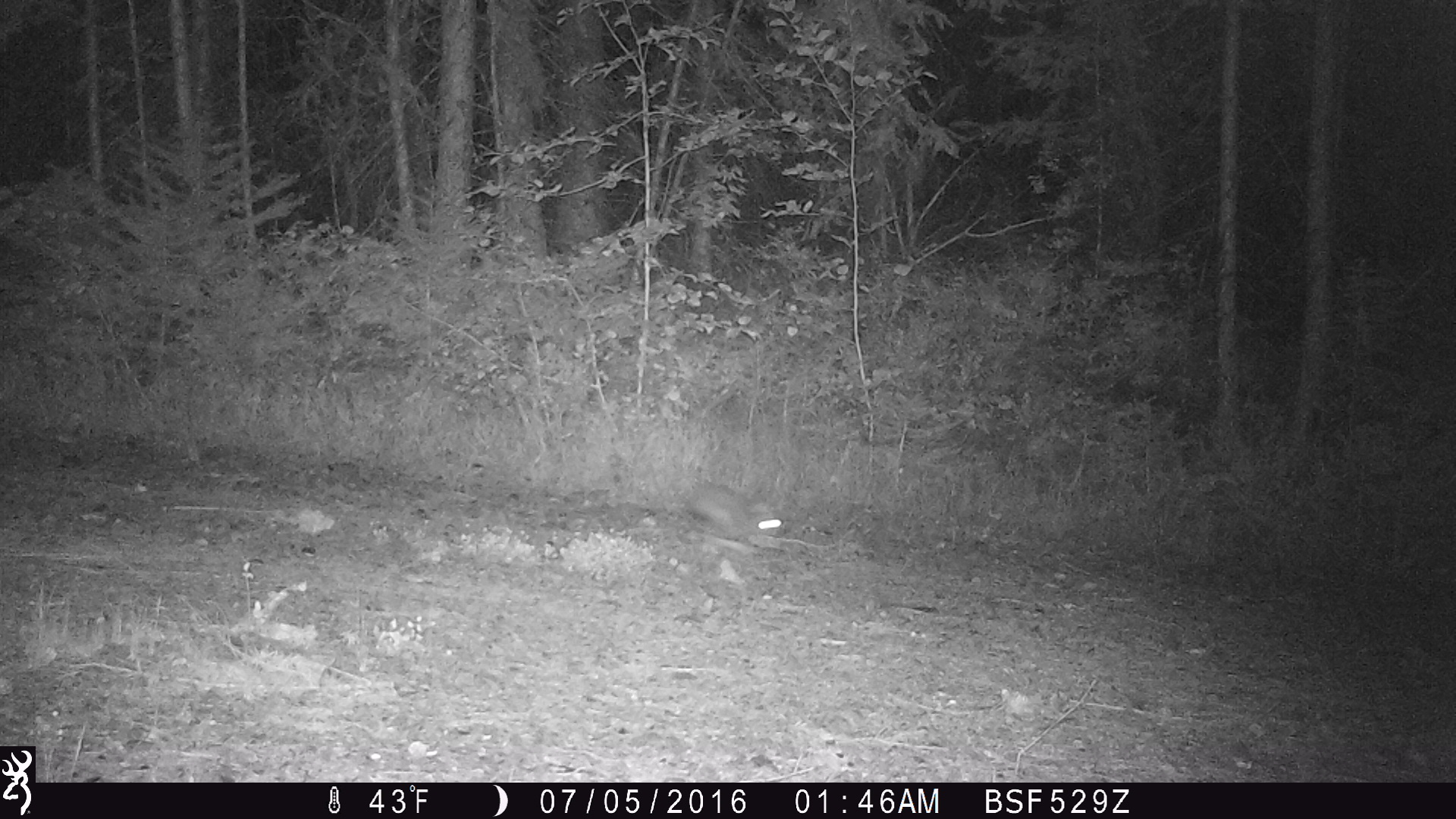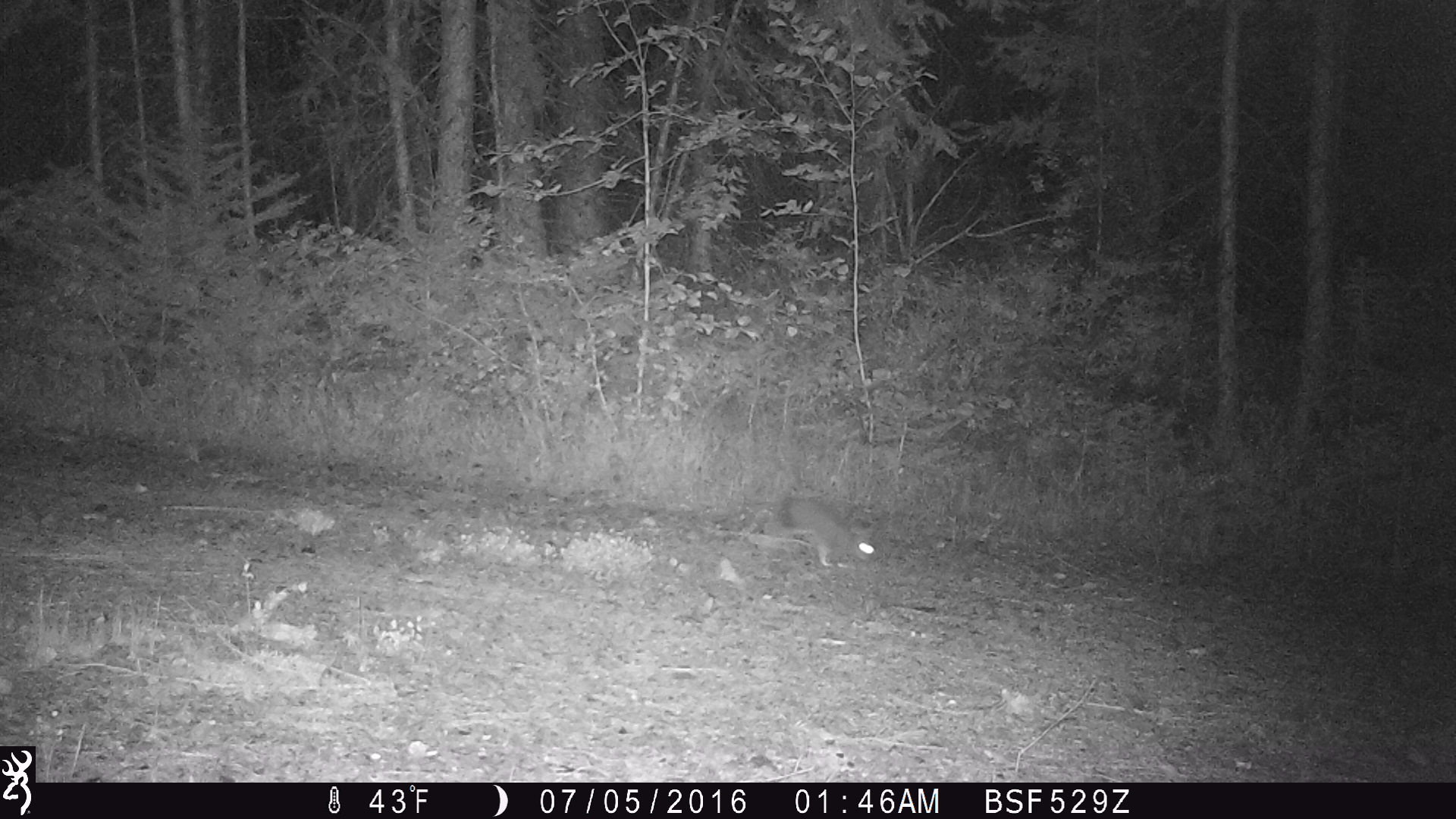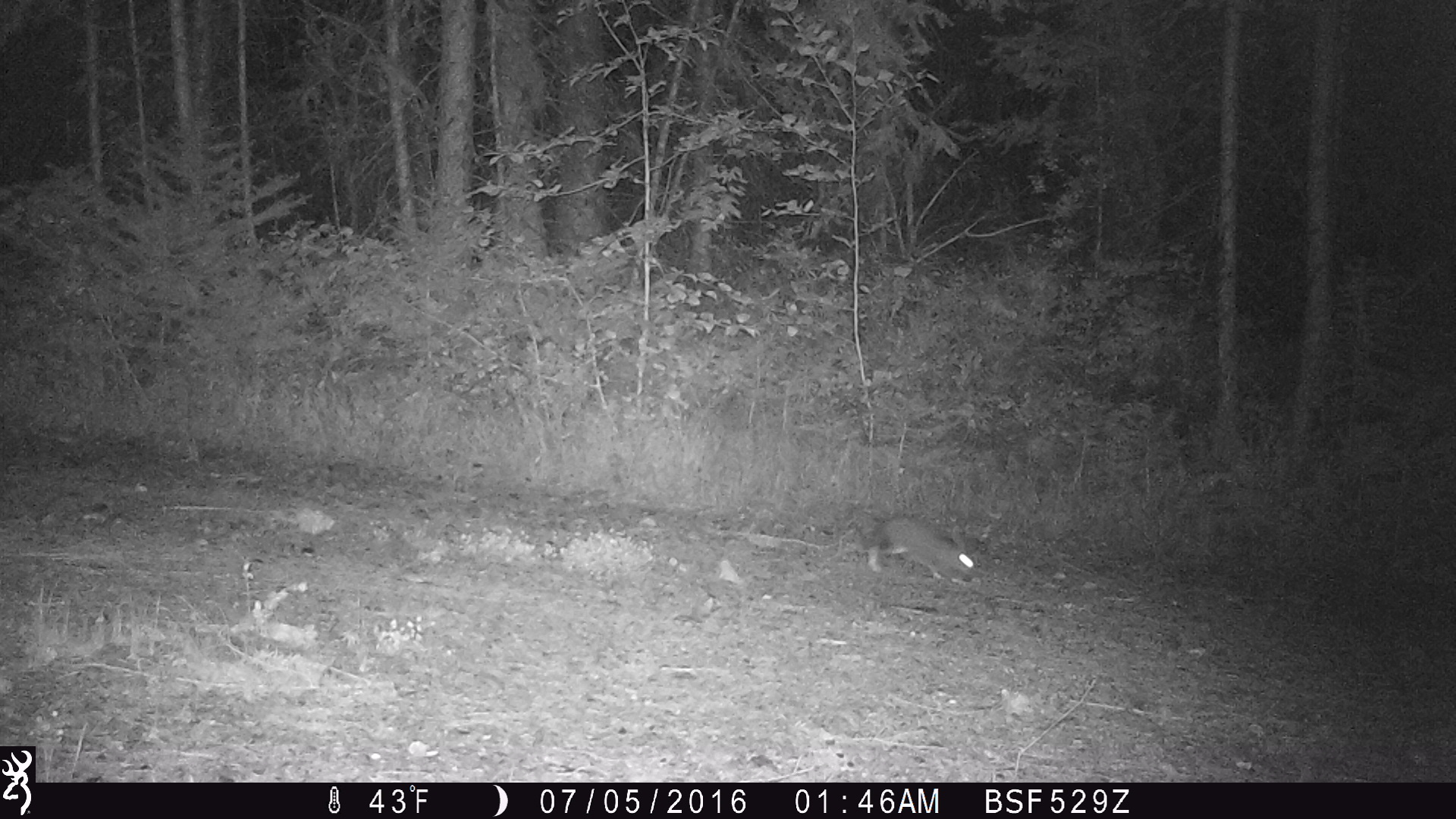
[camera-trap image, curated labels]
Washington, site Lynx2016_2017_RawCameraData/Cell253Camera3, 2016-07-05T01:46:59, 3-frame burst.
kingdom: Animalia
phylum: Chordata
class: Mammalia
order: Lagomorpha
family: Leporidae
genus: Lepus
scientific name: Lepus americanus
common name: snowshoe hare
Lepus americanus (snowshoe hare). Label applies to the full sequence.